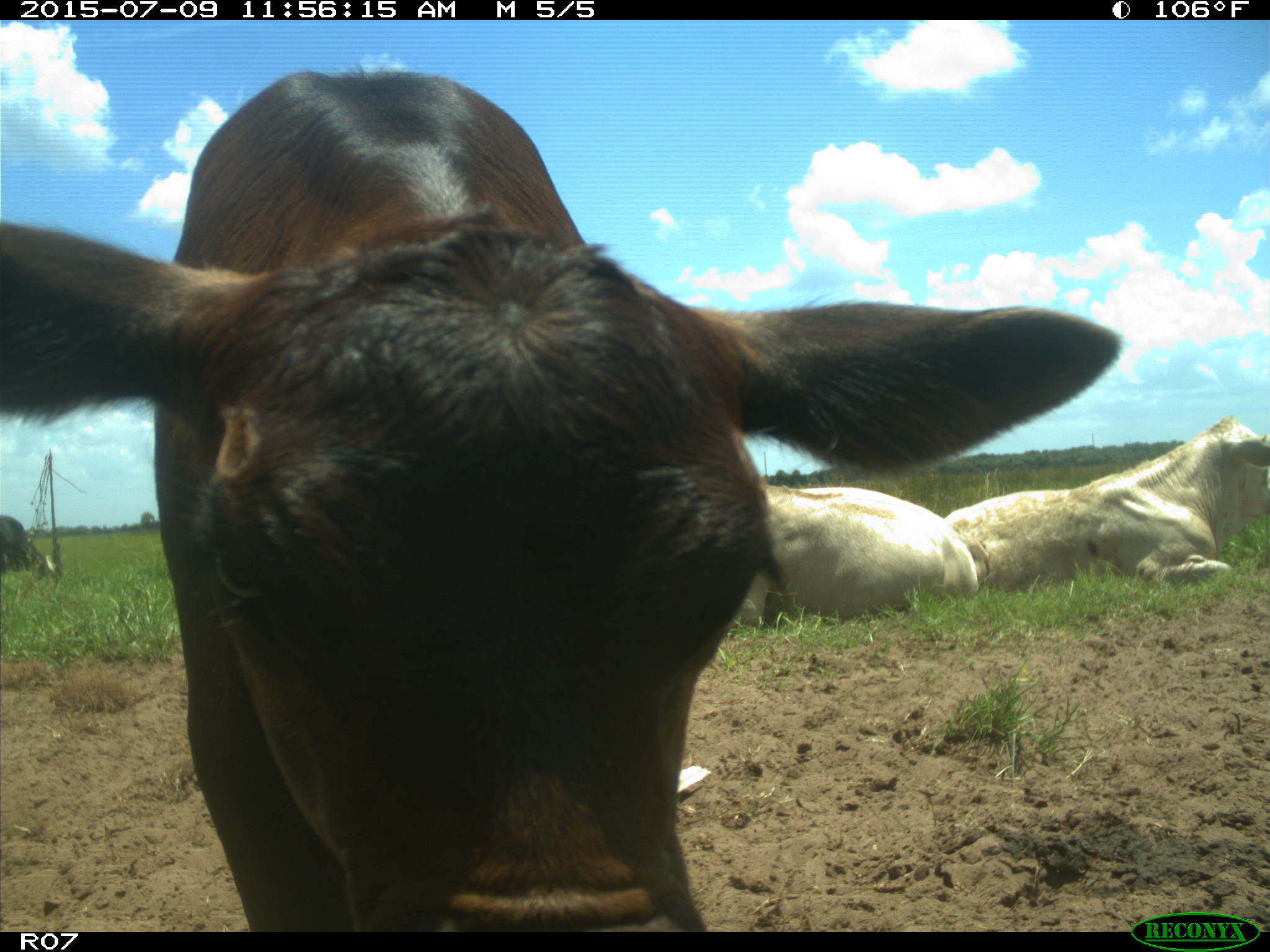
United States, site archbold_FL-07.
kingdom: Animalia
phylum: Chordata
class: Mammalia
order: Artiodactyla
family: Bovidae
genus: Bos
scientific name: Bos taurus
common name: domestic cow